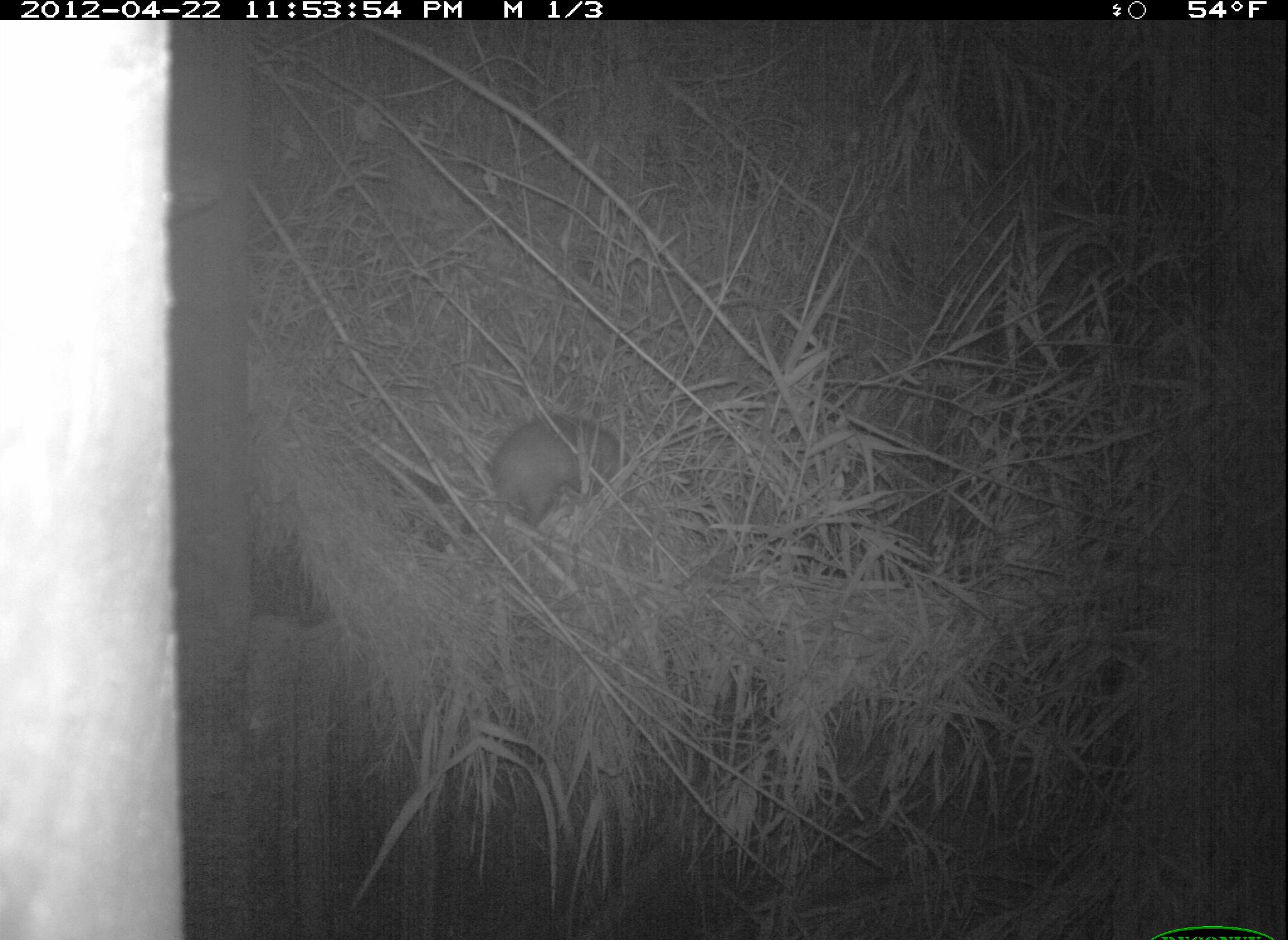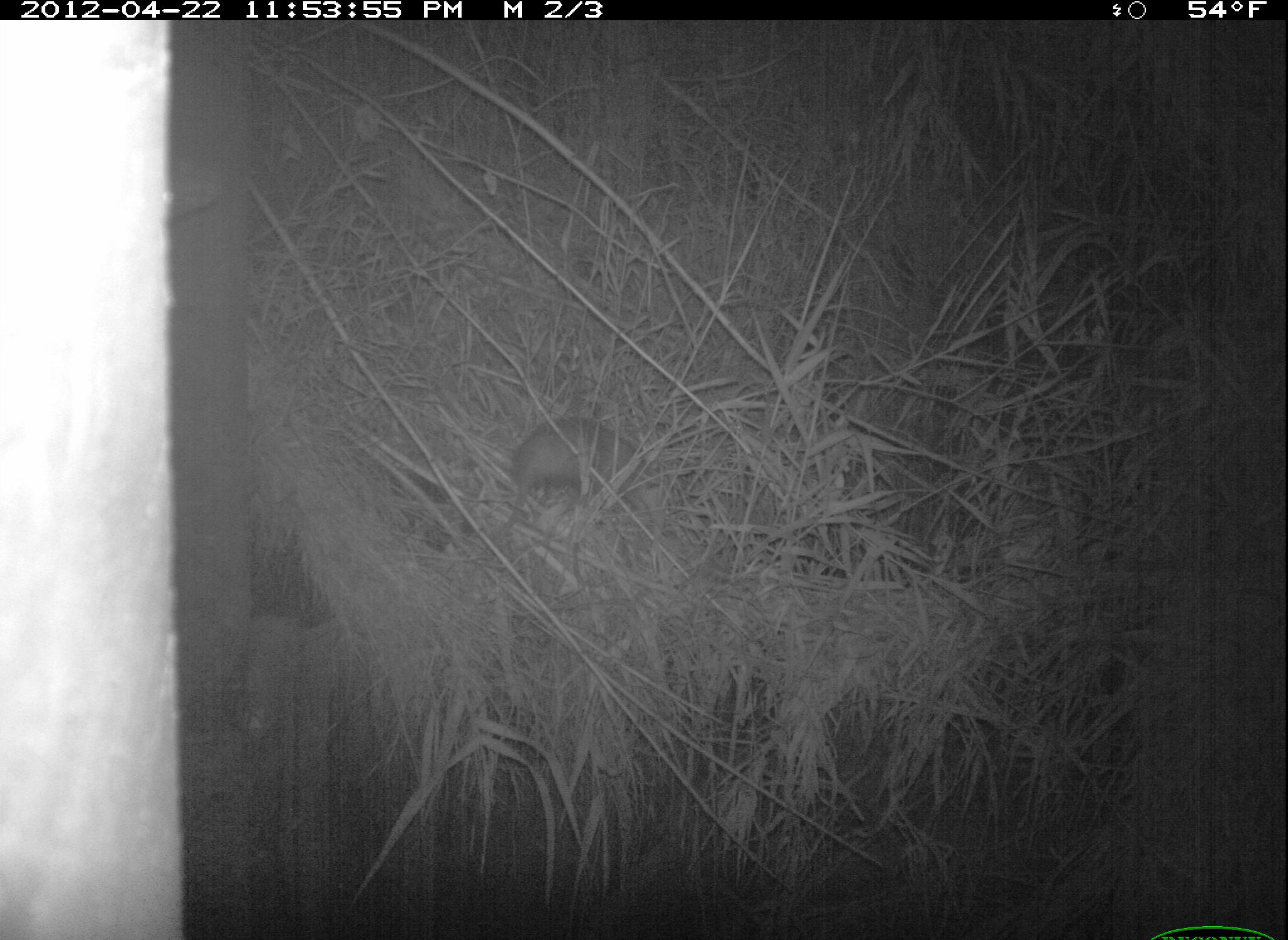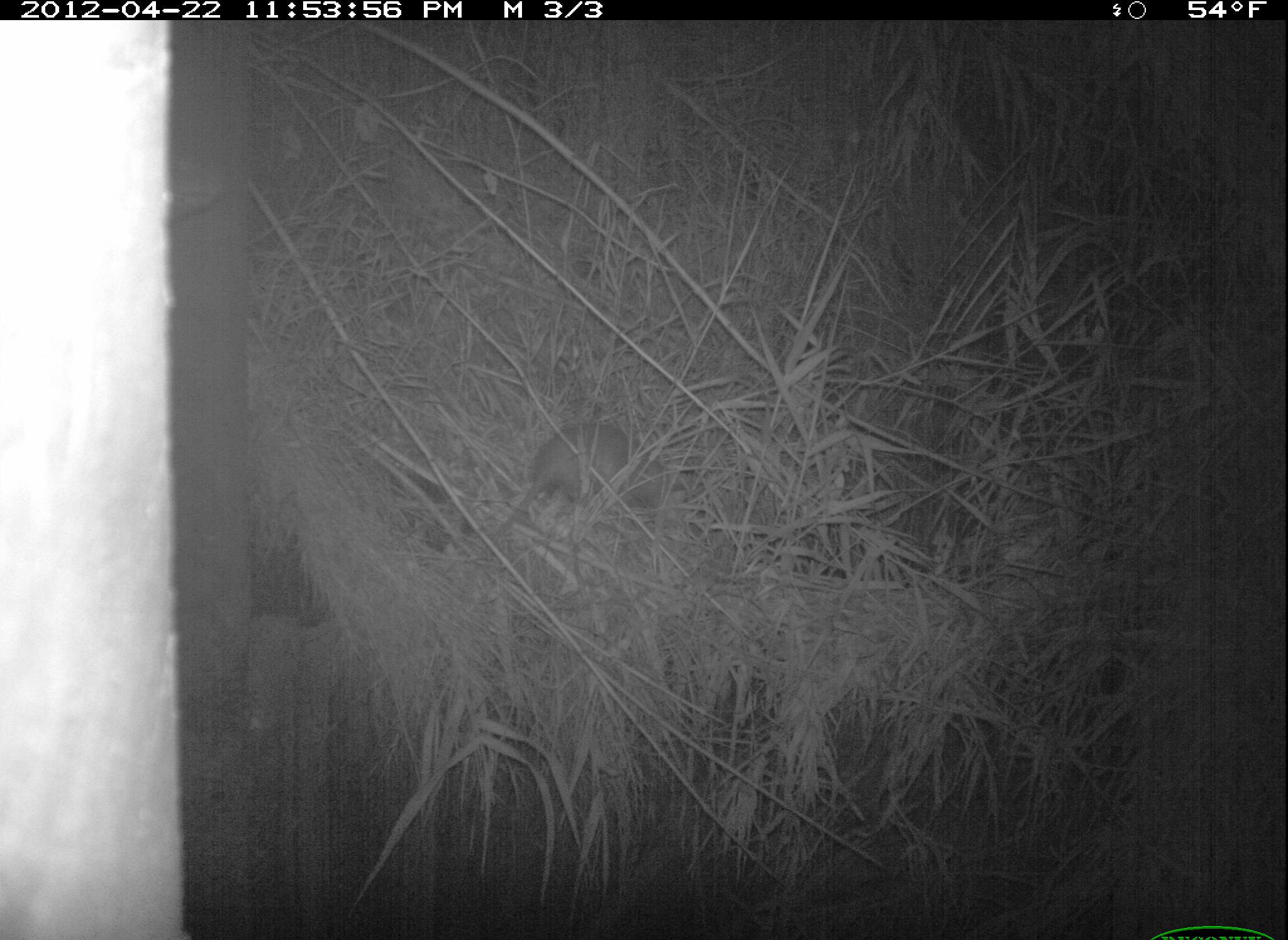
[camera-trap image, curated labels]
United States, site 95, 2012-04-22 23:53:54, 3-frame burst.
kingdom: Animalia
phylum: Chordata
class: Mammalia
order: Didelphimorphia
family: Didelphidae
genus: Didelphis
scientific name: Didelphis virginiana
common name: virginia opossum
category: opossum